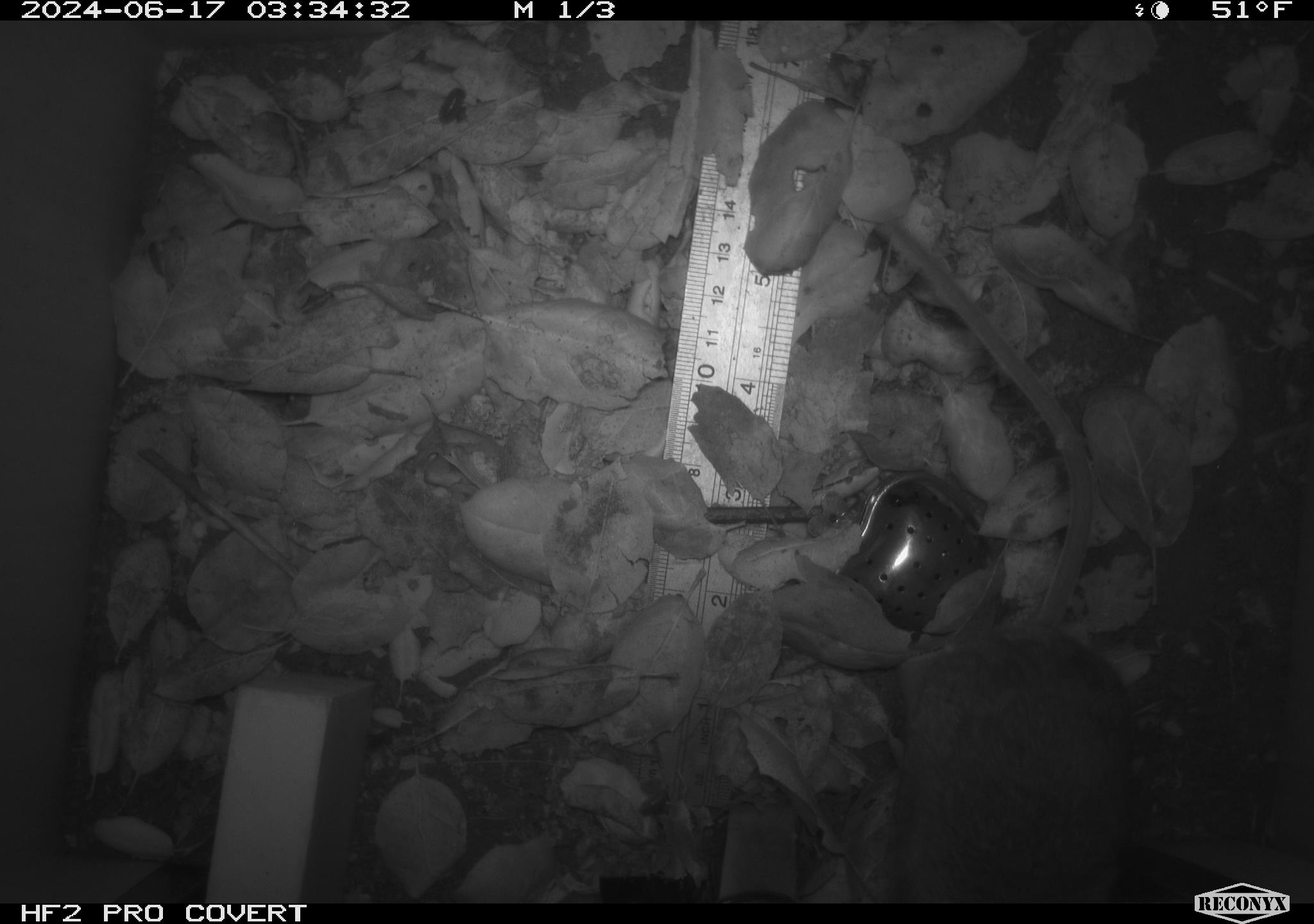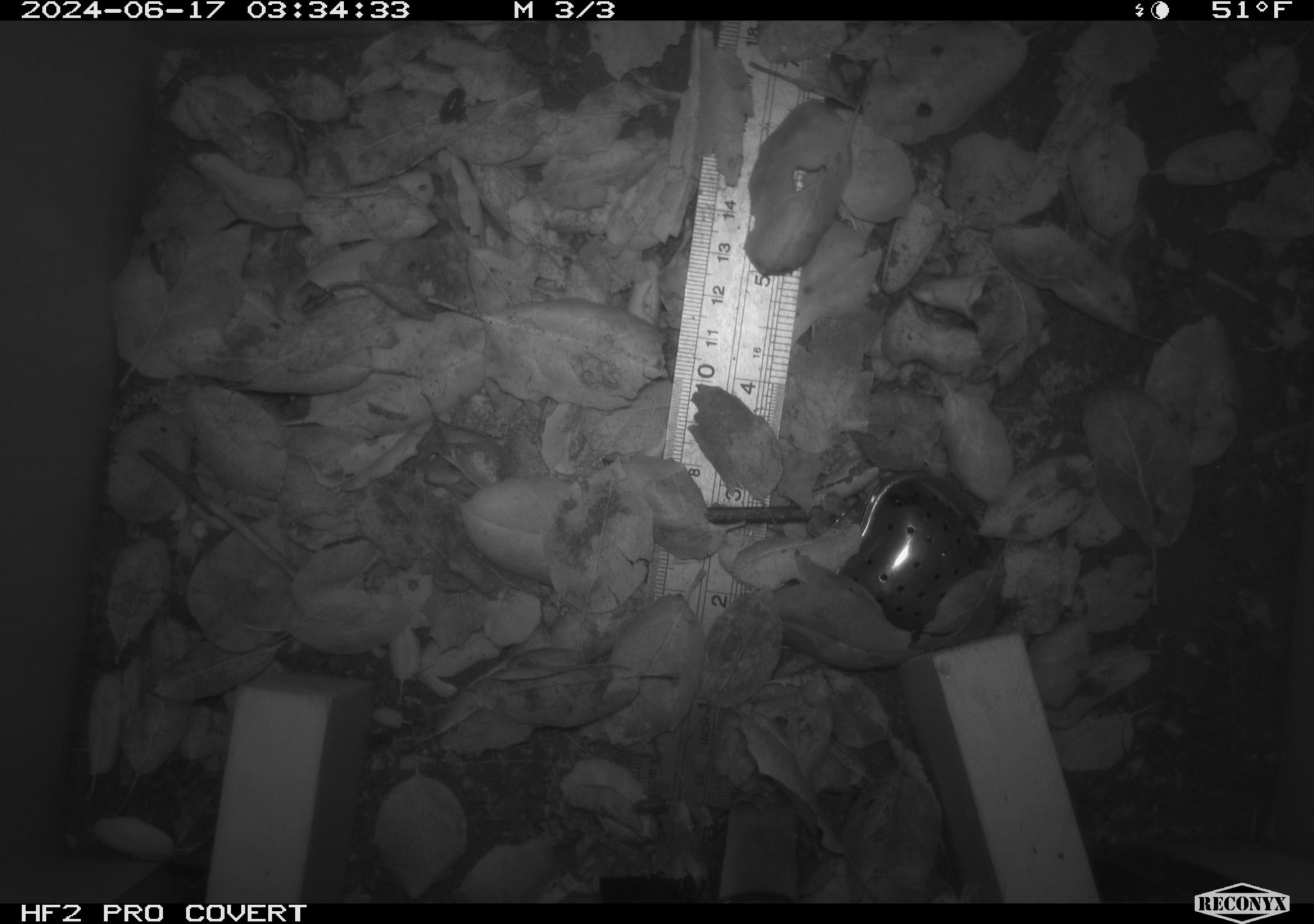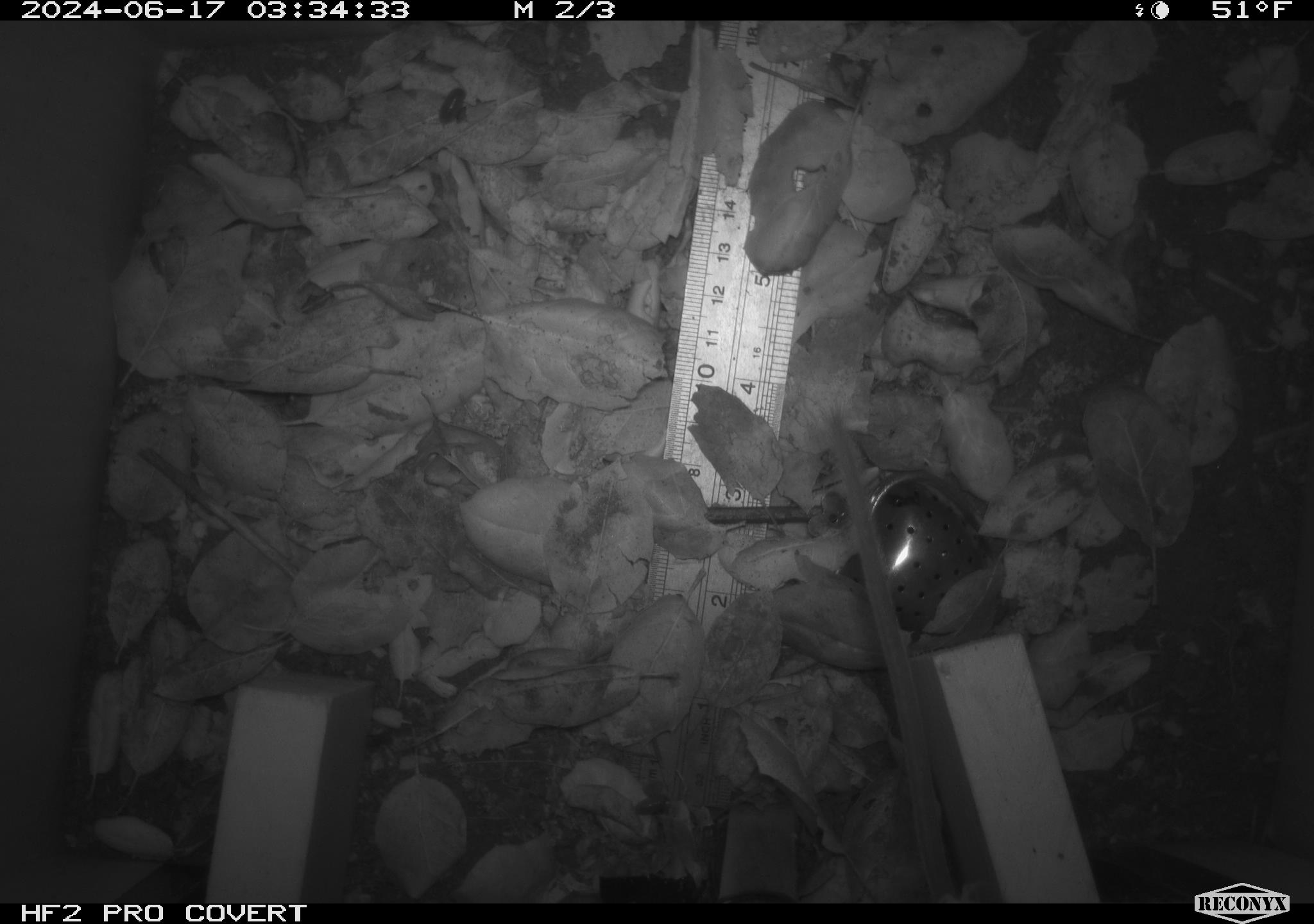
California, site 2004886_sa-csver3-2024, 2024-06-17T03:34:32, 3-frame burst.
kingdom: Animalia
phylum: Chordata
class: Mammalia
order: Rodentia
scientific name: Rodentia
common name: rodent